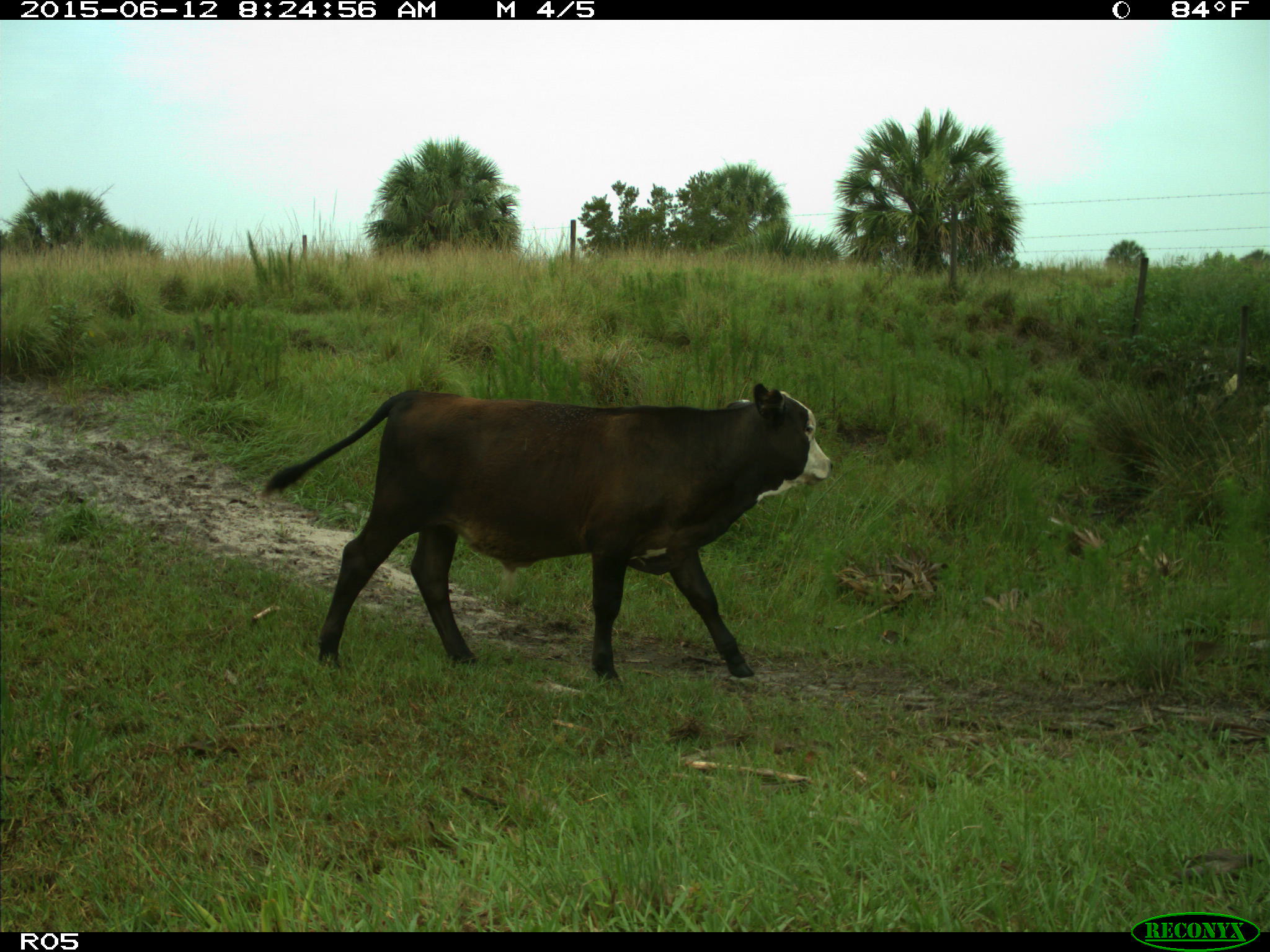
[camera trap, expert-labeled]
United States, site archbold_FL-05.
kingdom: Animalia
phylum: Chordata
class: Mammalia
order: Artiodactyla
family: Bovidae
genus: Bos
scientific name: Bos taurus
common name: domestic cow